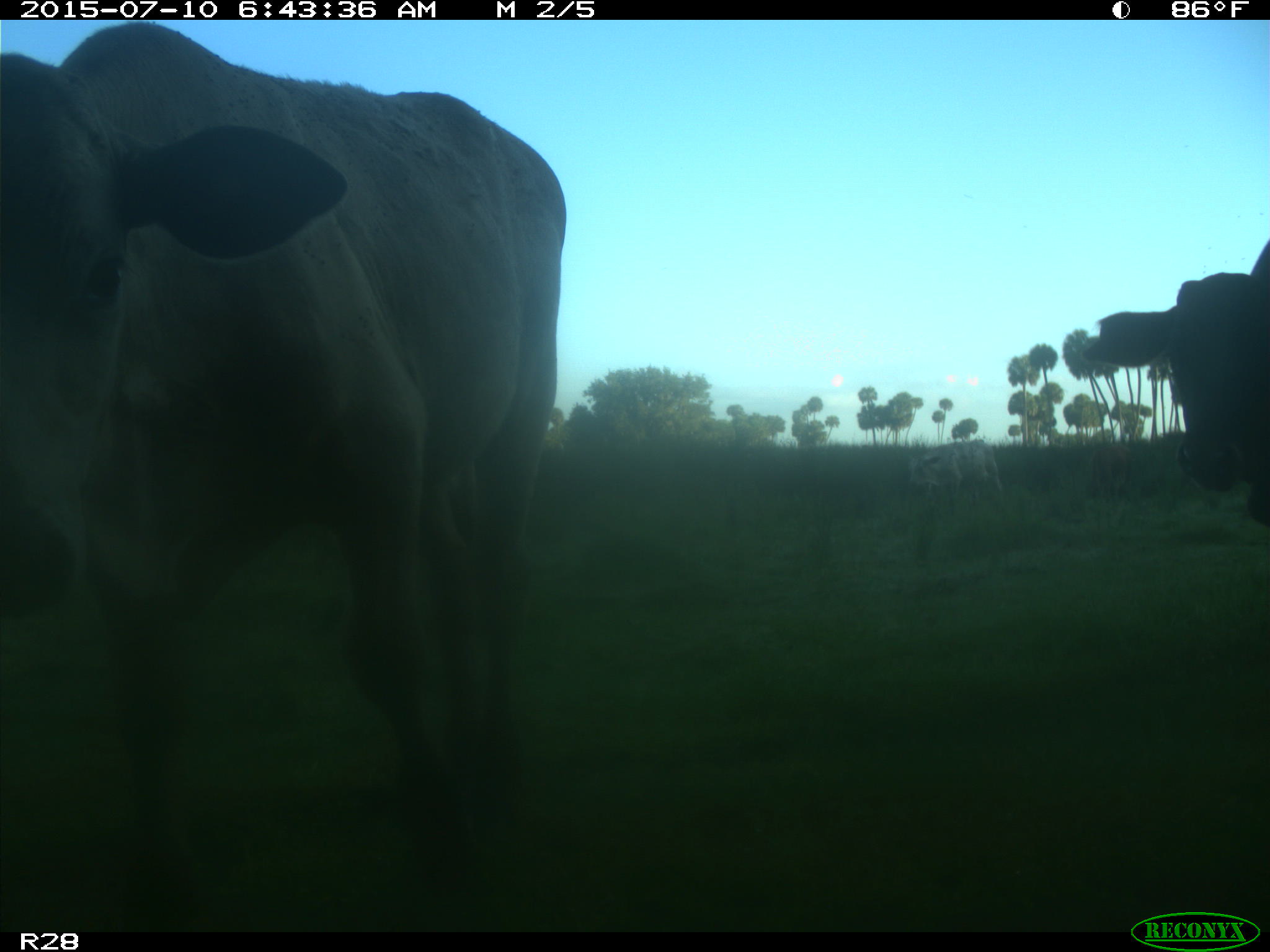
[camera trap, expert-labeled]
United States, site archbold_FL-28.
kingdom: Animalia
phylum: Chordata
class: Mammalia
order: Artiodactyla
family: Bovidae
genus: Bos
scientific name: Bos taurus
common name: domestic cow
Bos taurus (domestic cow).